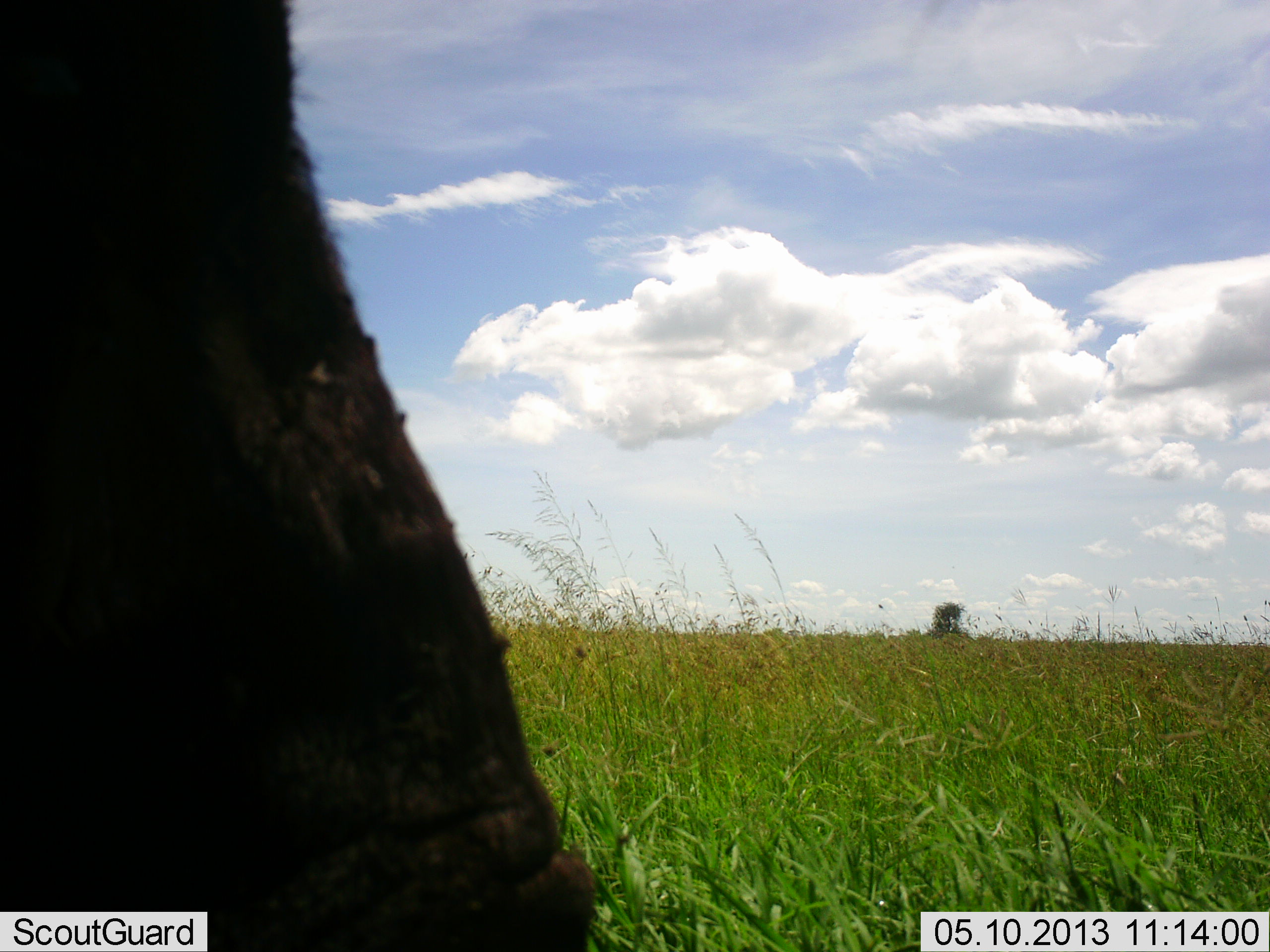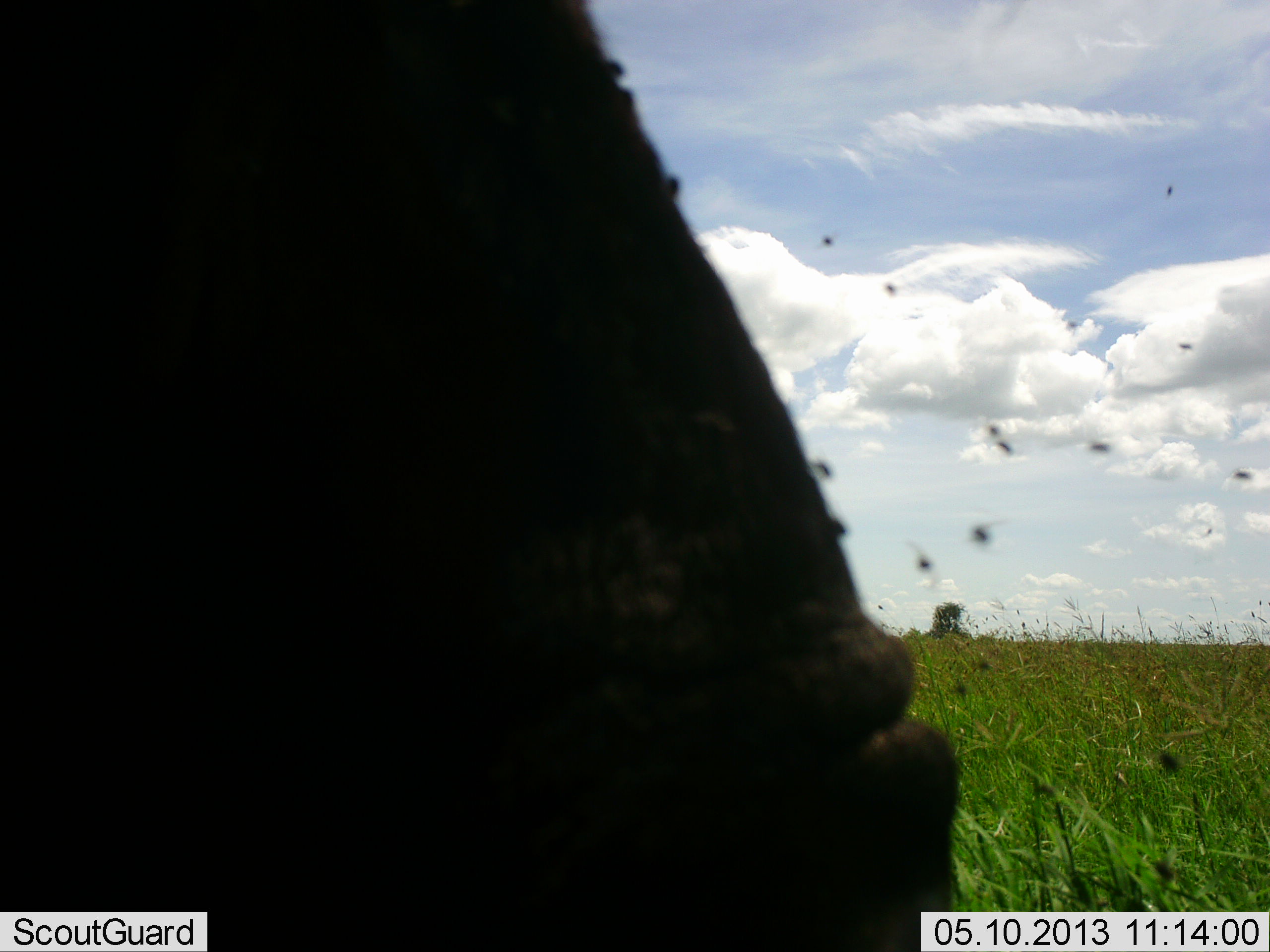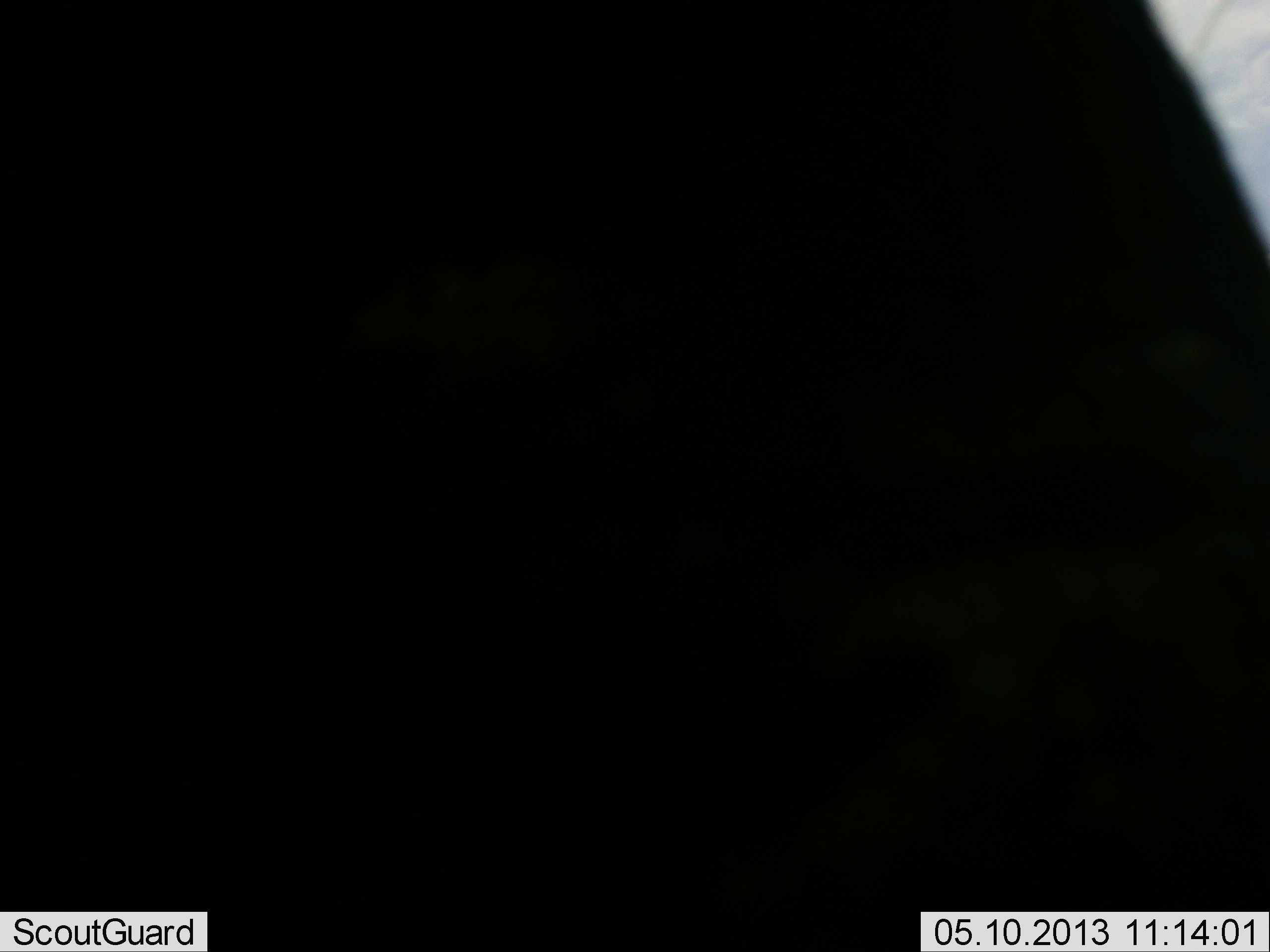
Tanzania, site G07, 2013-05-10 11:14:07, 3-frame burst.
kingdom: Animalia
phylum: Chordata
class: Mammalia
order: Artiodactyla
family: Bovidae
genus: Syncerus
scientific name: Syncerus caffer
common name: cape buffalo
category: buffalo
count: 1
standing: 38%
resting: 0%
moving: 38%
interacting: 0%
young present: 0%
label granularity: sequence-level